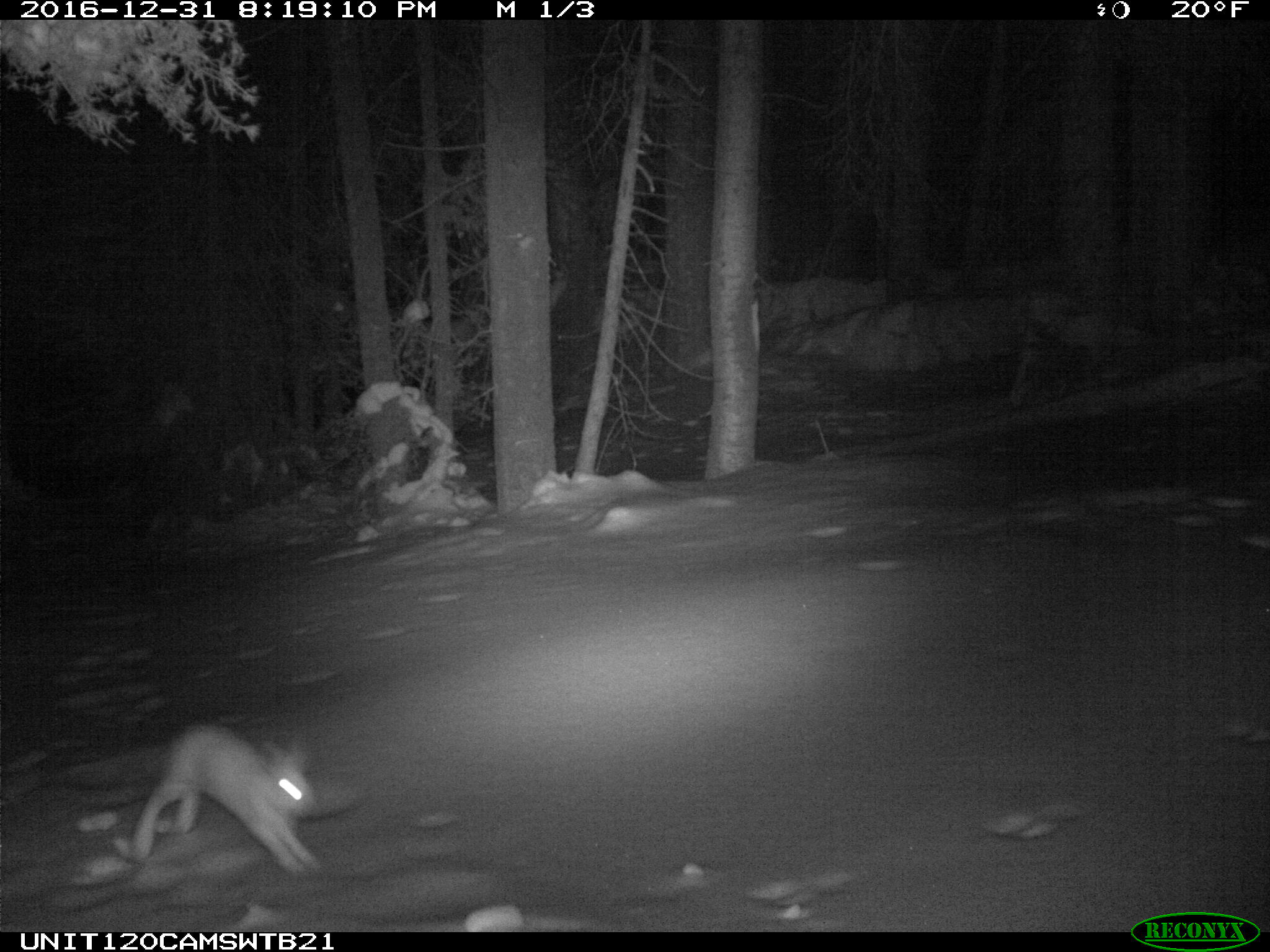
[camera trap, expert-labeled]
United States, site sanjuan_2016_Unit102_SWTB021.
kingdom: Animalia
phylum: Chordata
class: Mammalia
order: Lagomorpha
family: Leporidae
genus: Lepus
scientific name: Lepus americanus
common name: snowshoe hare